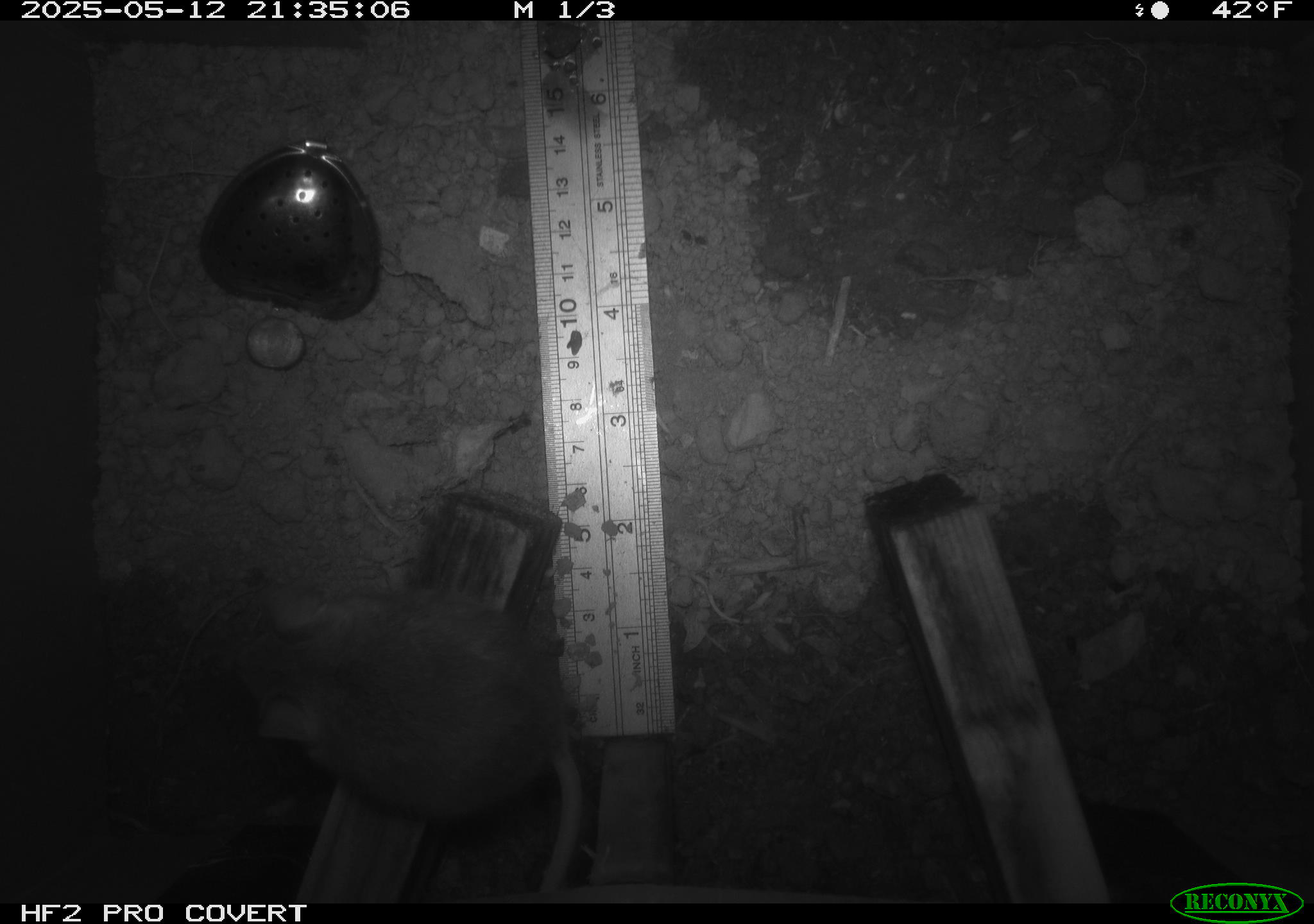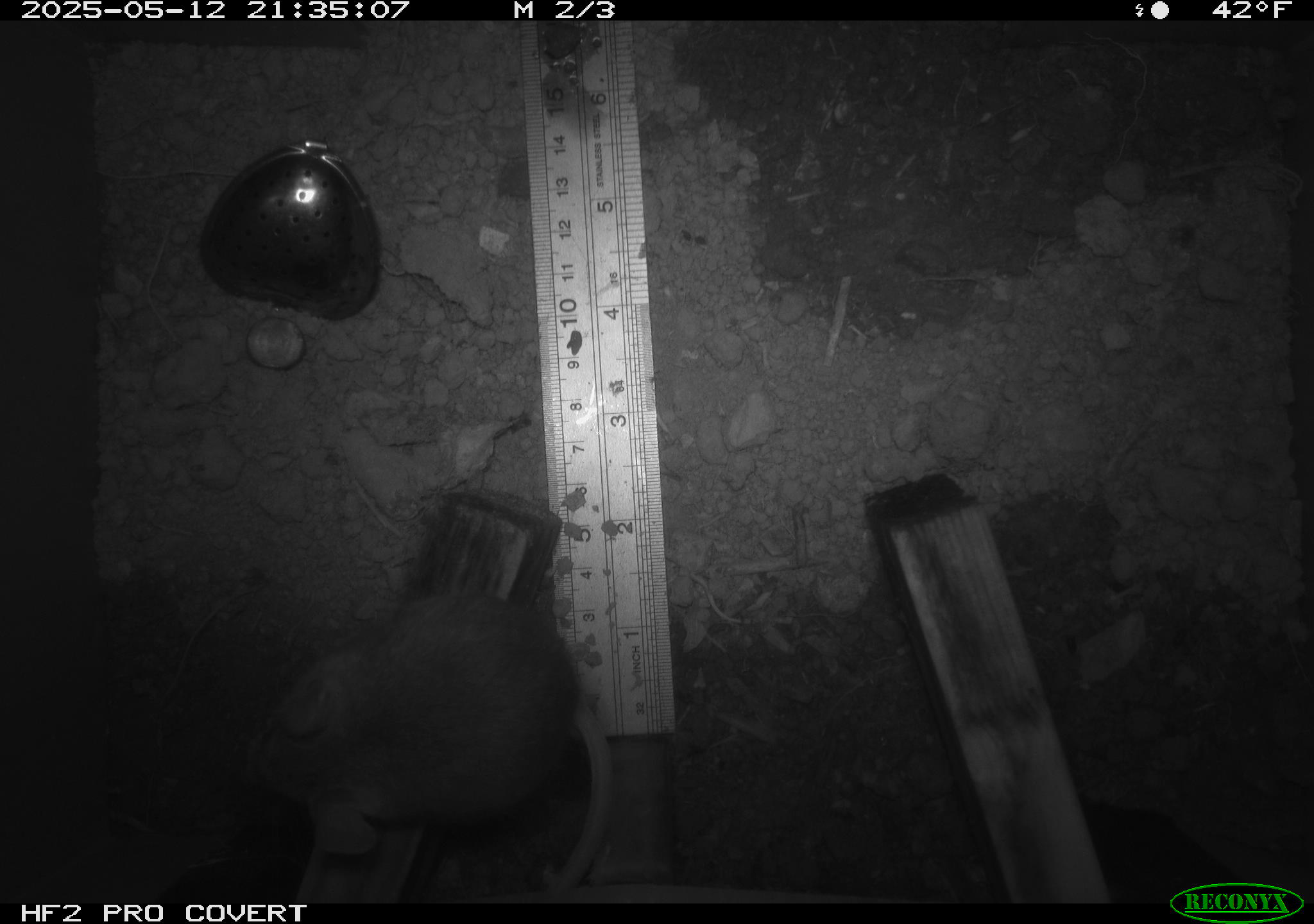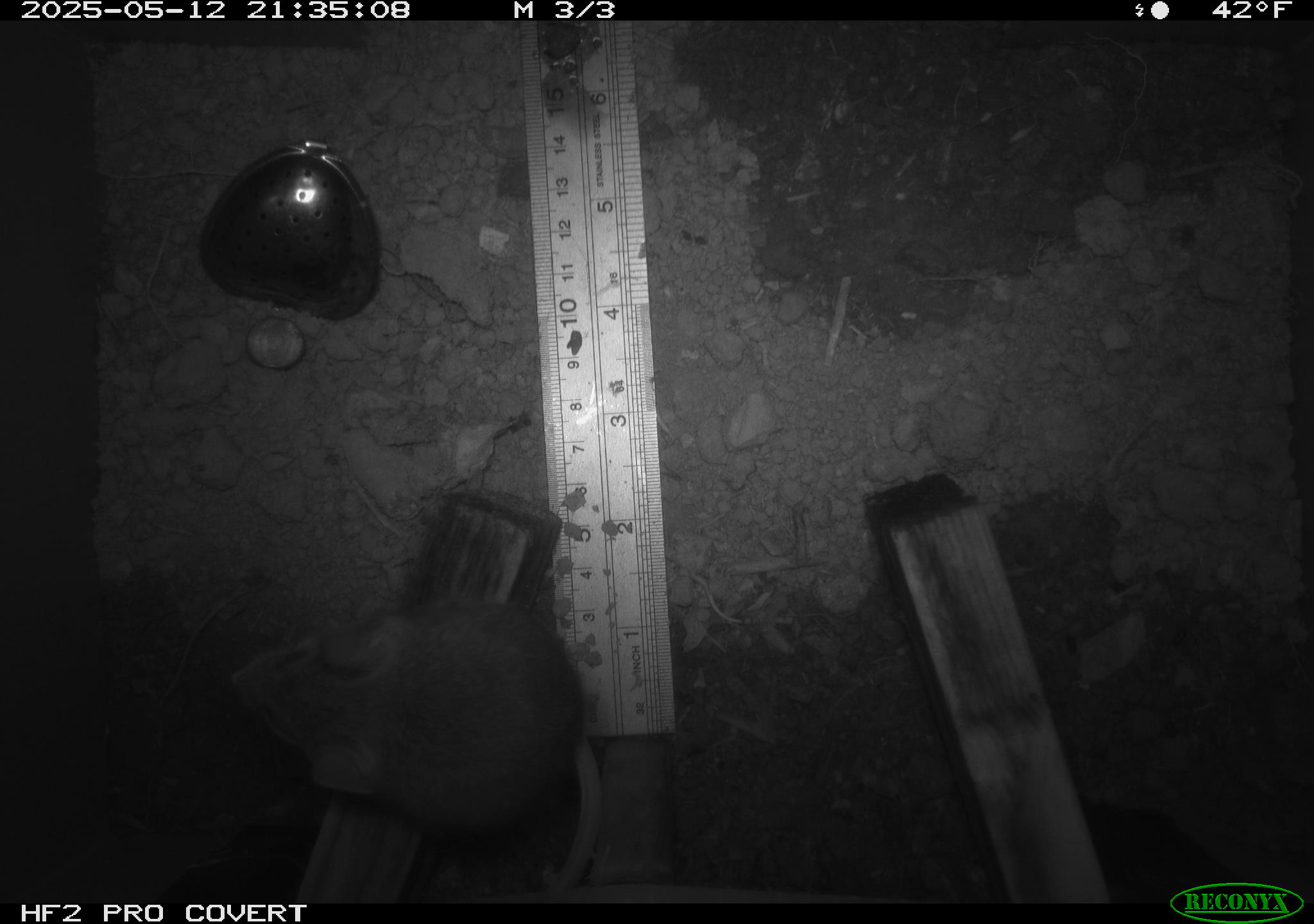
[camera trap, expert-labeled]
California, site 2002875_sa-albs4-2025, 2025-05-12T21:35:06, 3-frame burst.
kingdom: Animalia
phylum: Chordata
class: Mammalia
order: Rodentia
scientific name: Rodentia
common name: mouse species